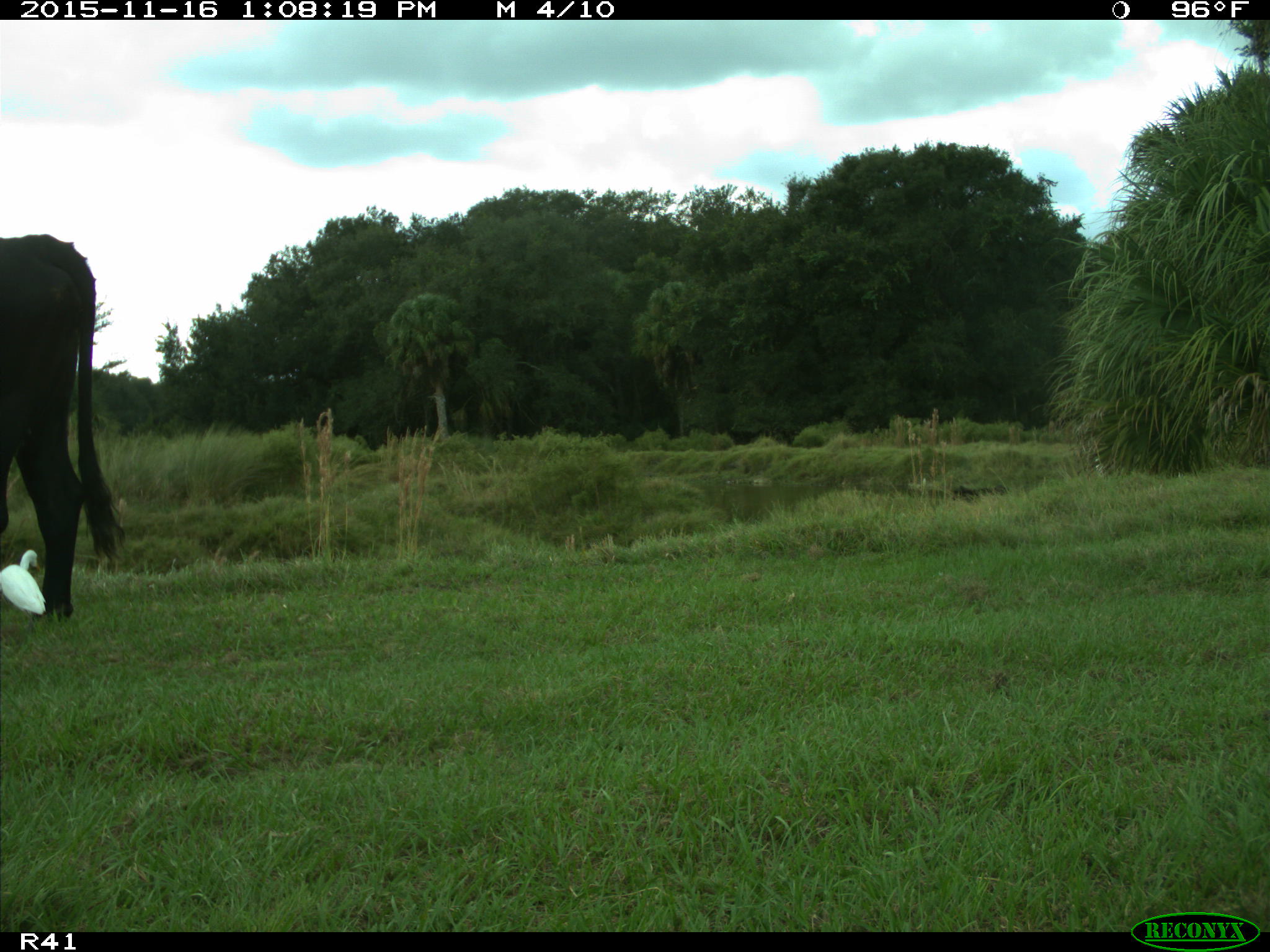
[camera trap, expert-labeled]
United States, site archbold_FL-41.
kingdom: Animalia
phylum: Chordata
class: Mammalia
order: Artiodactyla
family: Bovidae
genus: Bos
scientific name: Bos taurus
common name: domestic cow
Bos taurus (domestic cow).